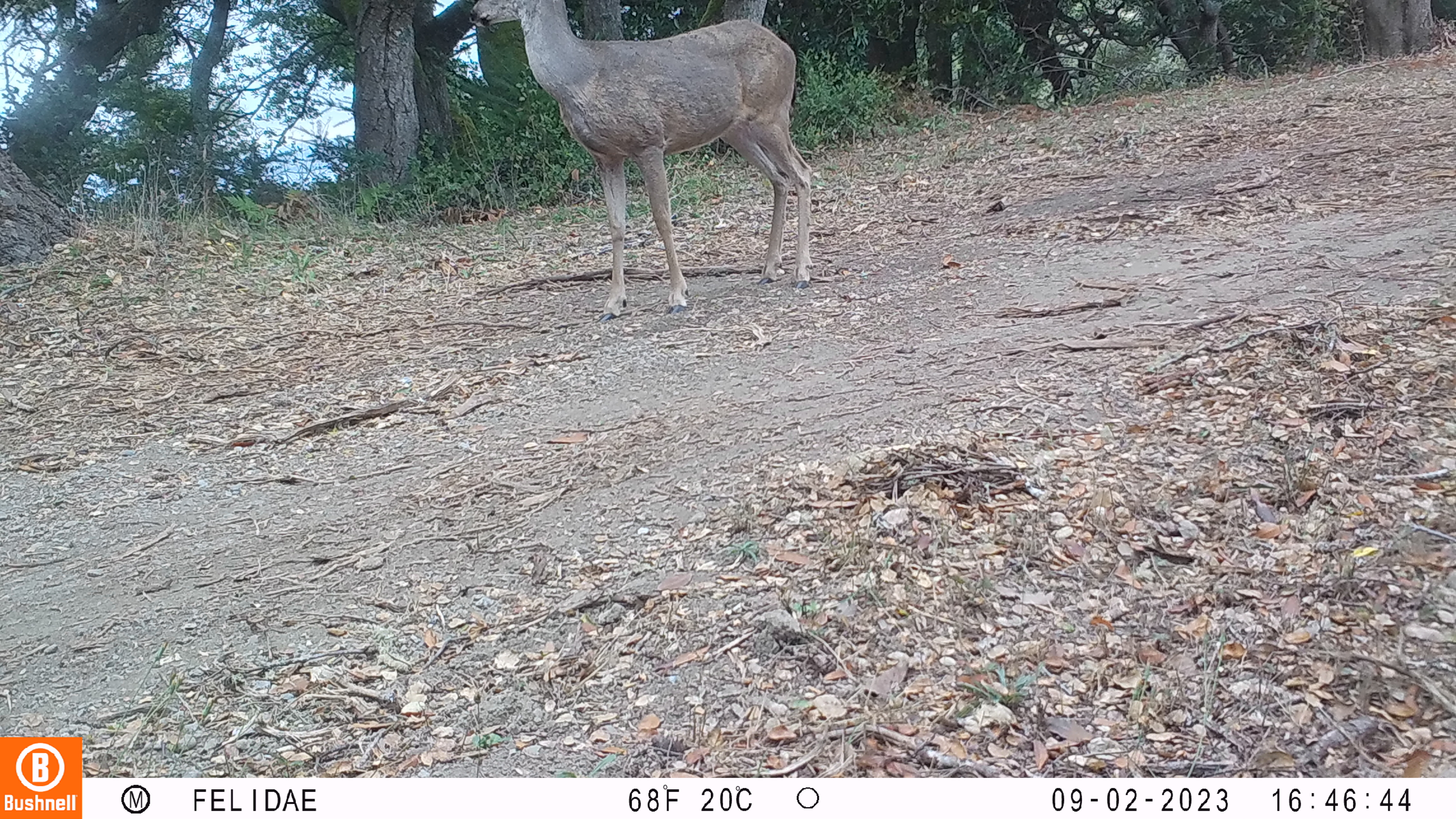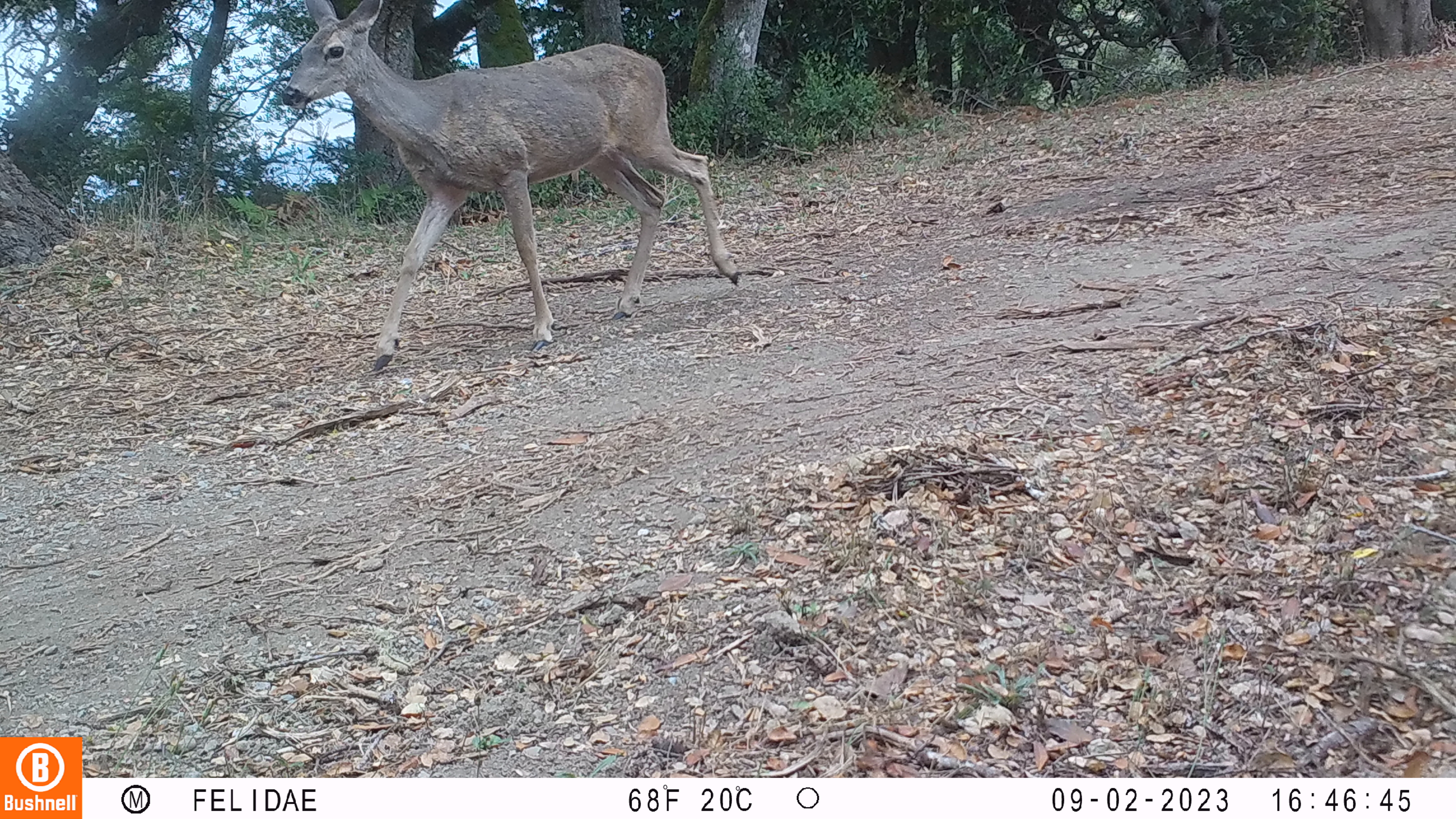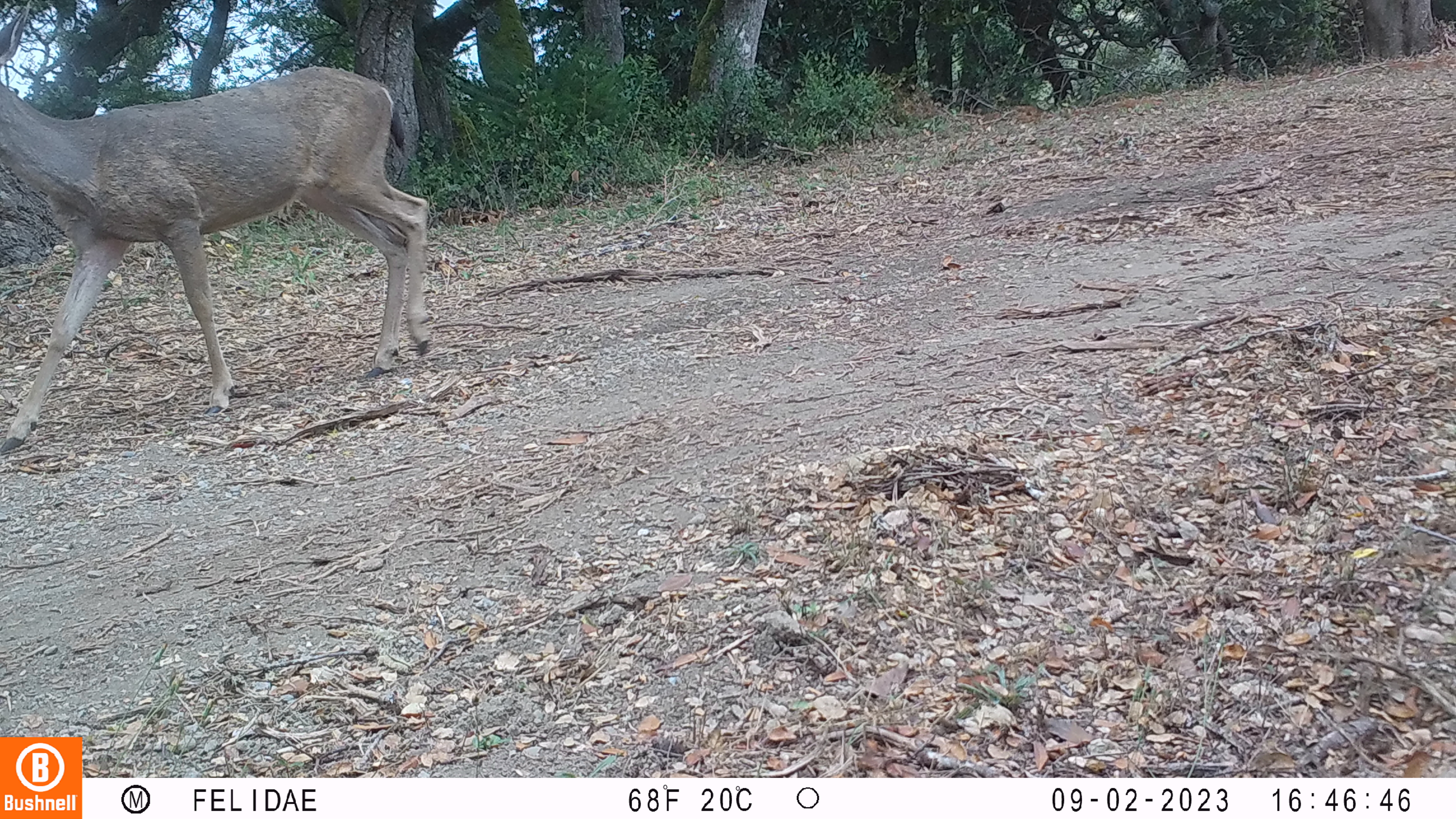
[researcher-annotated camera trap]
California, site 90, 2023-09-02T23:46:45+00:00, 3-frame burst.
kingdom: Animalia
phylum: Chordata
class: Mammalia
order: Artiodactyla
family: Cervidae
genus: Odocoileus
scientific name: Odocoileus hemionus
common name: mule deer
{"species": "mule deer (Odocoileus hemionus)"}